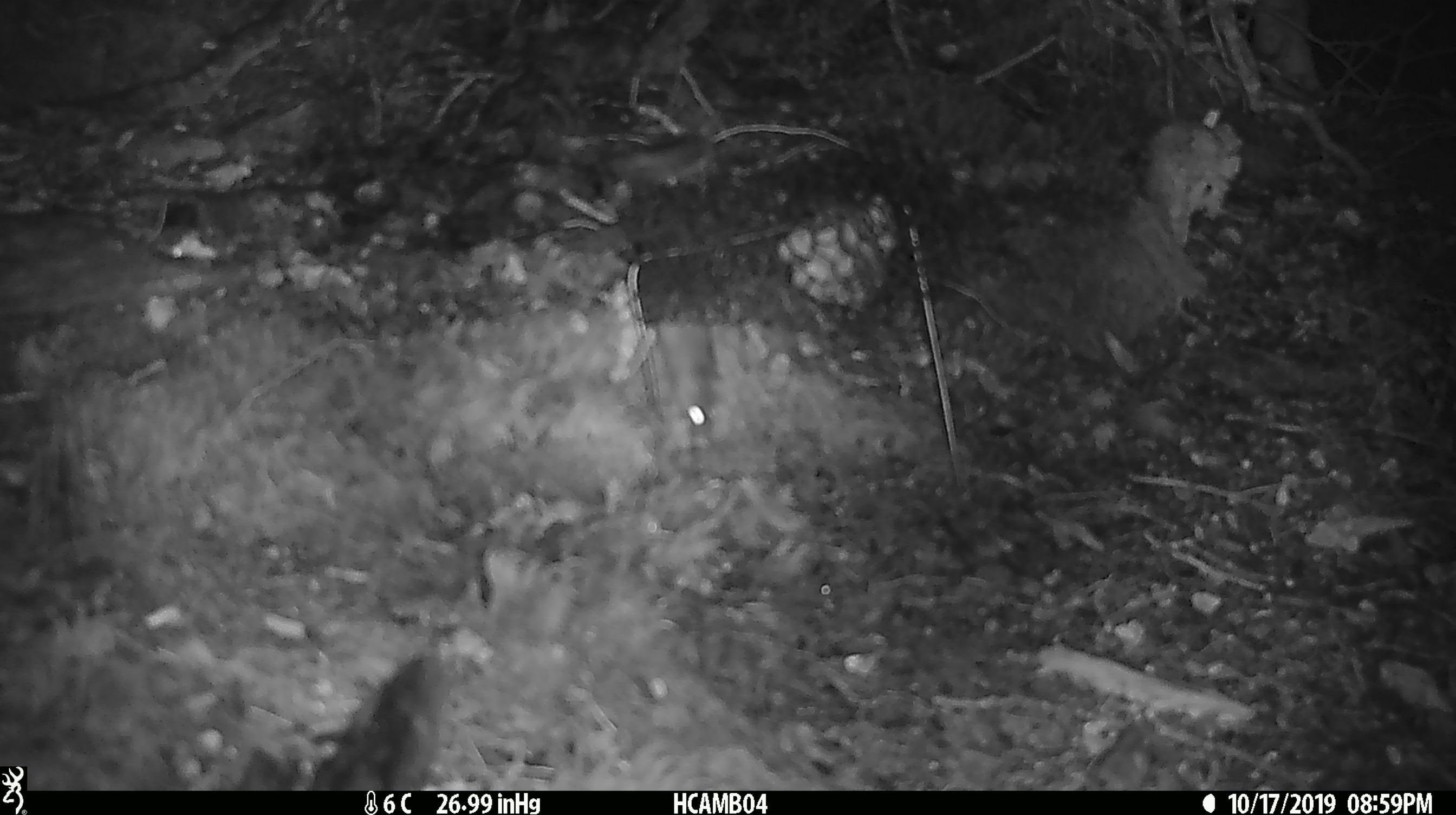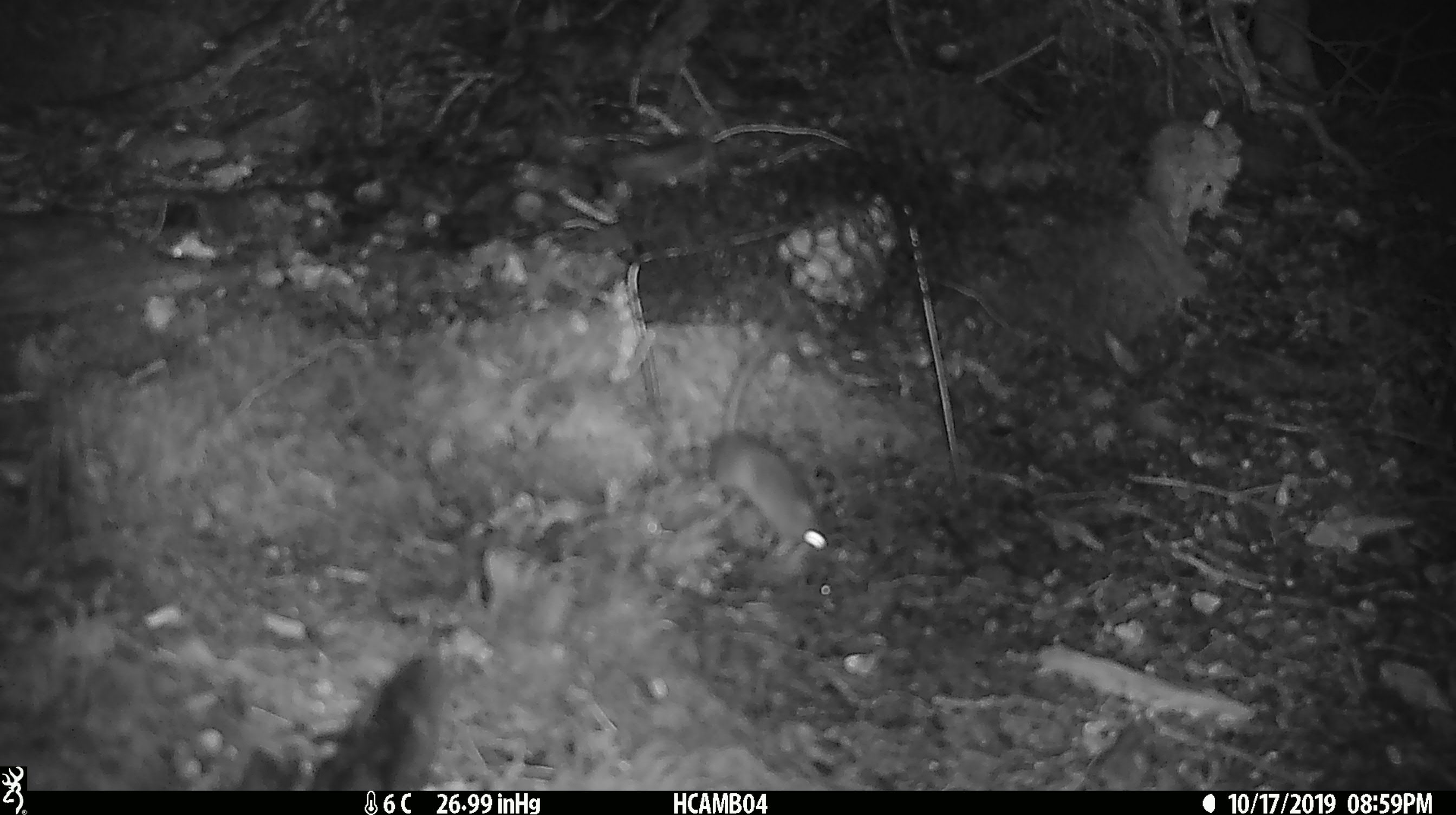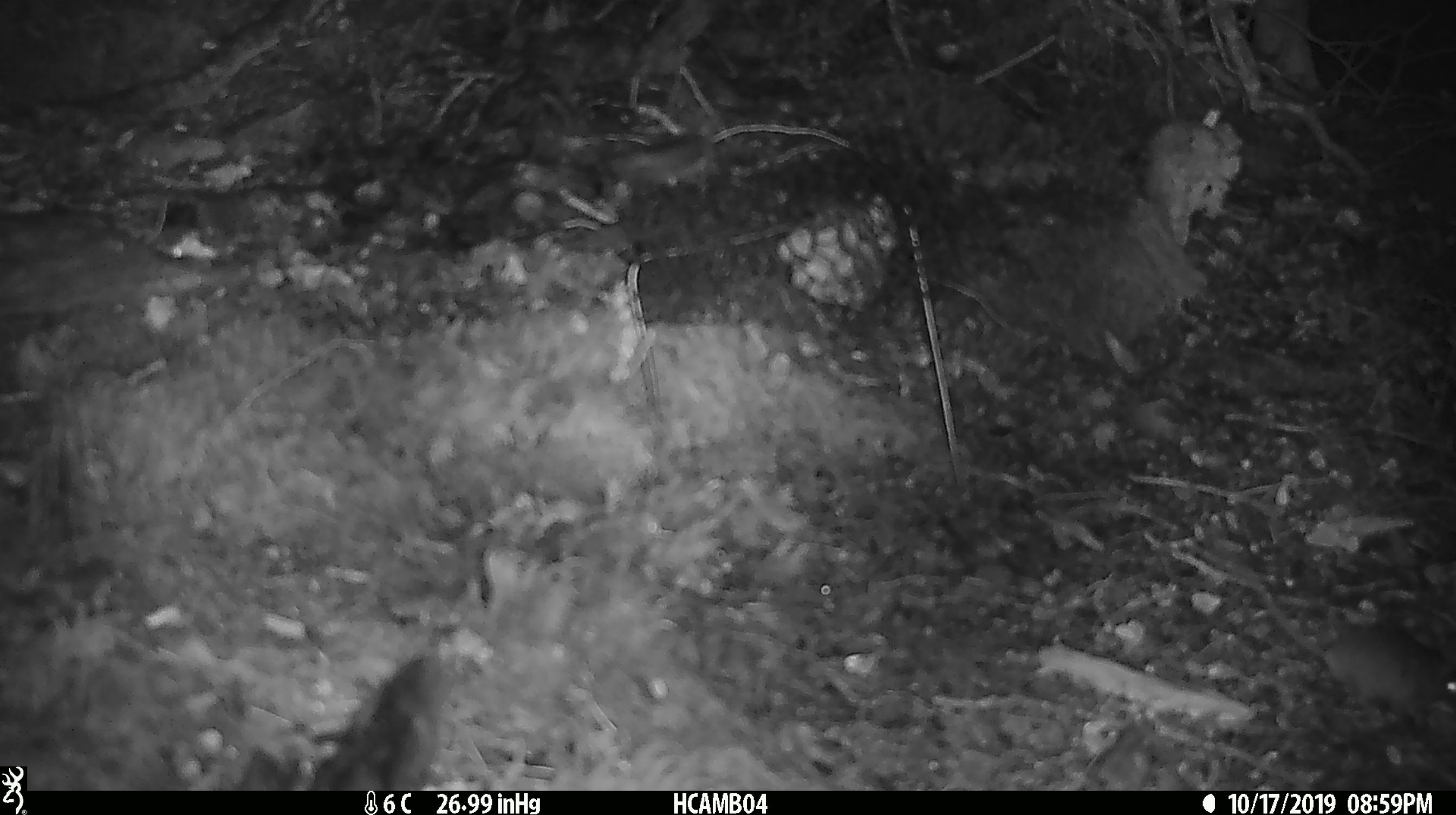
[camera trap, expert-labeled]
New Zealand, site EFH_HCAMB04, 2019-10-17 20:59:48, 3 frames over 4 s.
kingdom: Animalia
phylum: Chordata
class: Mammalia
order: Rodentia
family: Muridae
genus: Mus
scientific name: Mus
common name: mouse